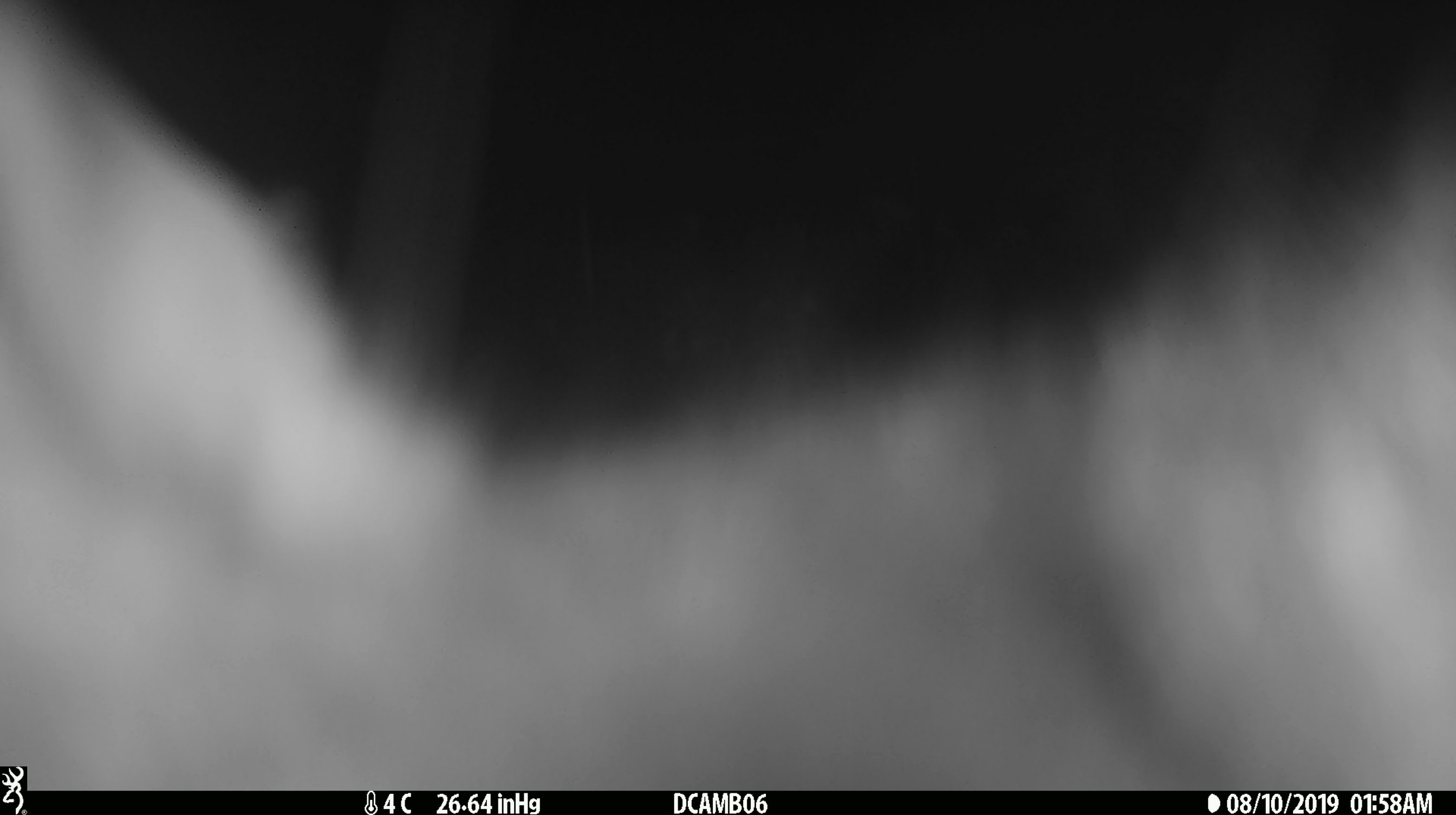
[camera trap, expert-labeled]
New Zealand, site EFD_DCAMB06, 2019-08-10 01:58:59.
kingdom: Animalia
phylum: Chordata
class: Mammalia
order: Diprotodontia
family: Phalangeridae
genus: Trichosurus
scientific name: Trichosurus vulpecula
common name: common brushtail possum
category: possum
Possum (common brushtail possum) (Trichosurus vulpecula).